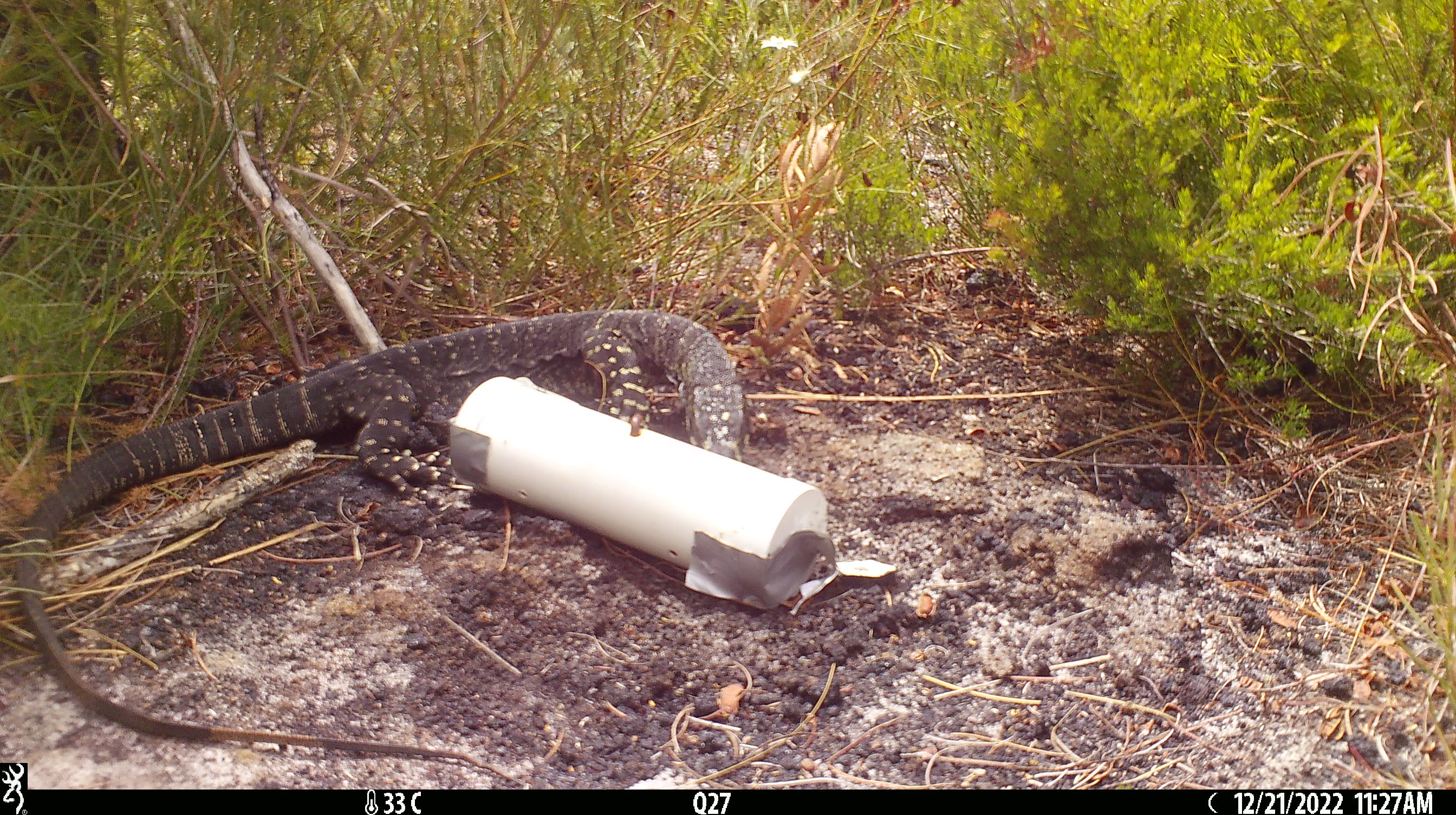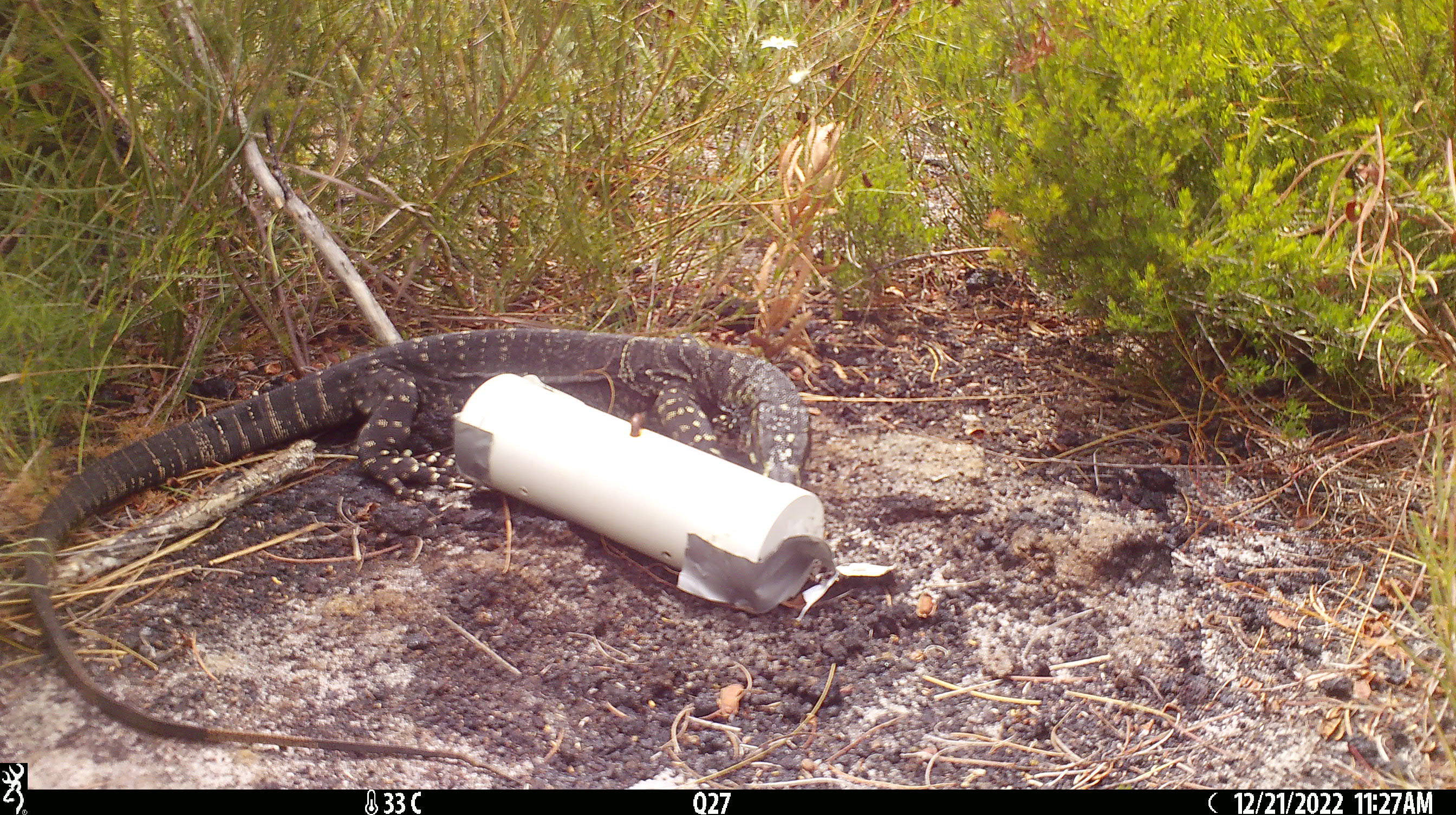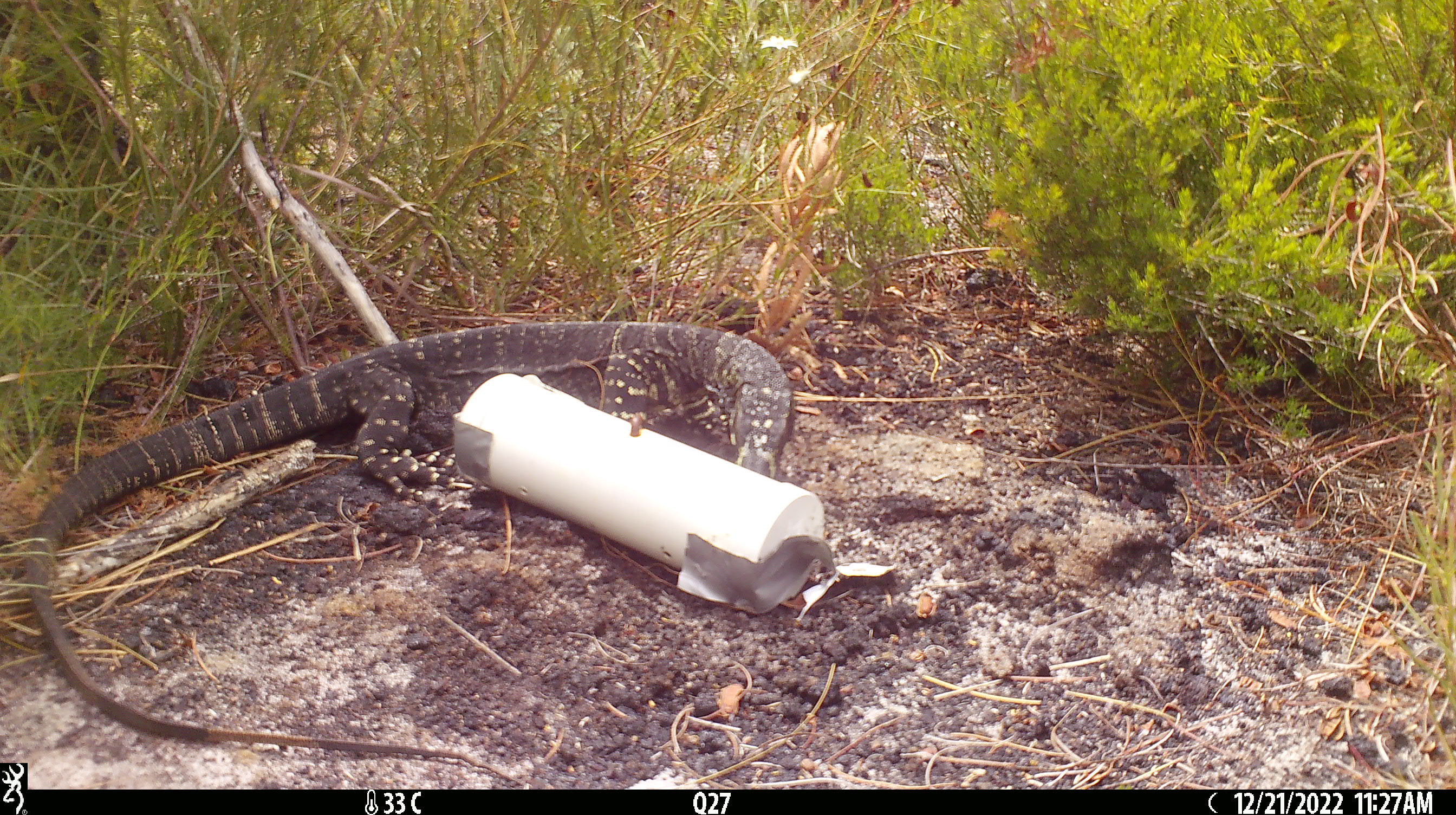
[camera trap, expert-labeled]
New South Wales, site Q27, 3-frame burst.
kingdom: Animalia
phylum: Chordata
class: Reptilia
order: Squamata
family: Varanidae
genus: Varanus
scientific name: Varanus varius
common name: lace monitor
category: goanna